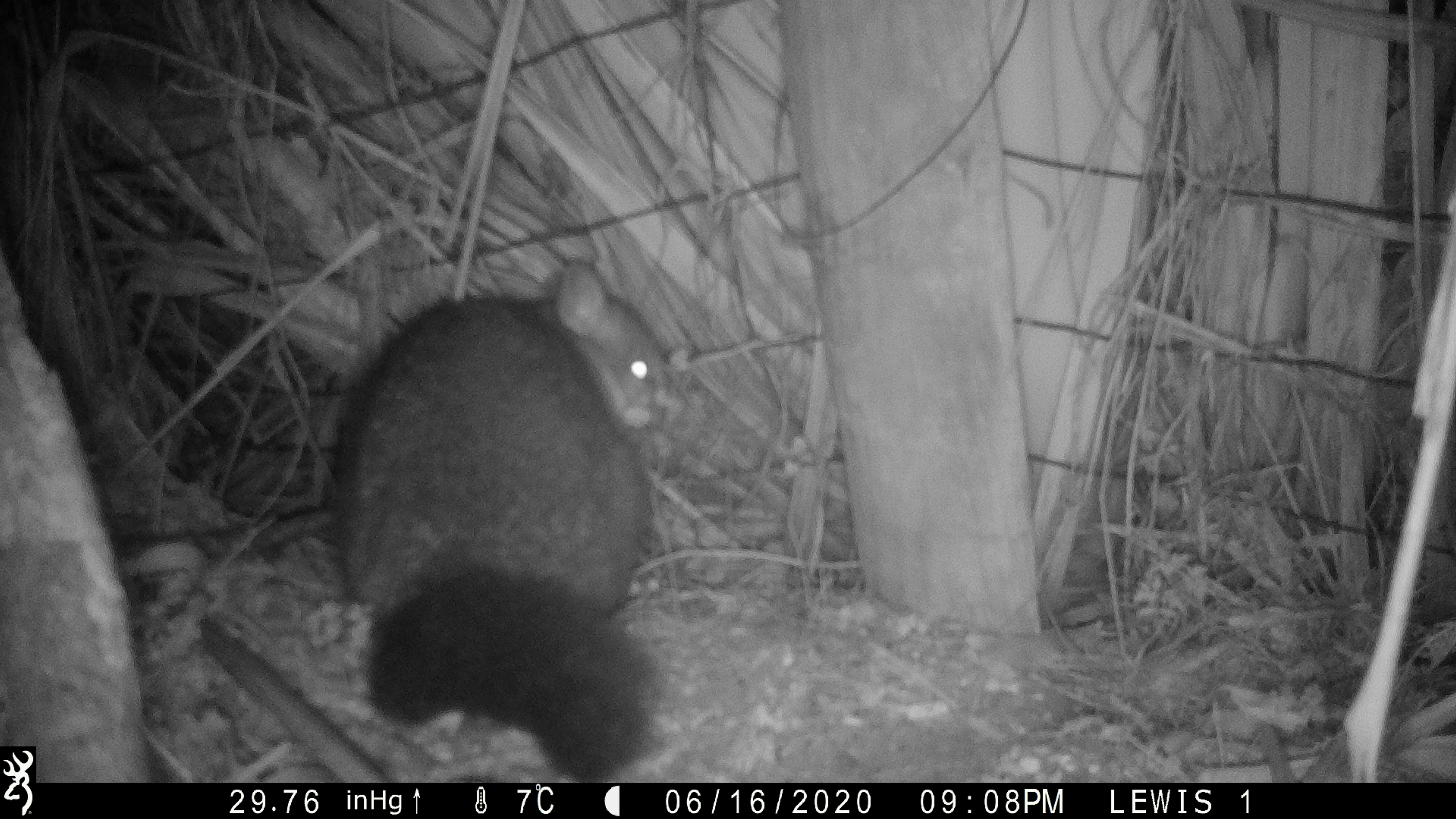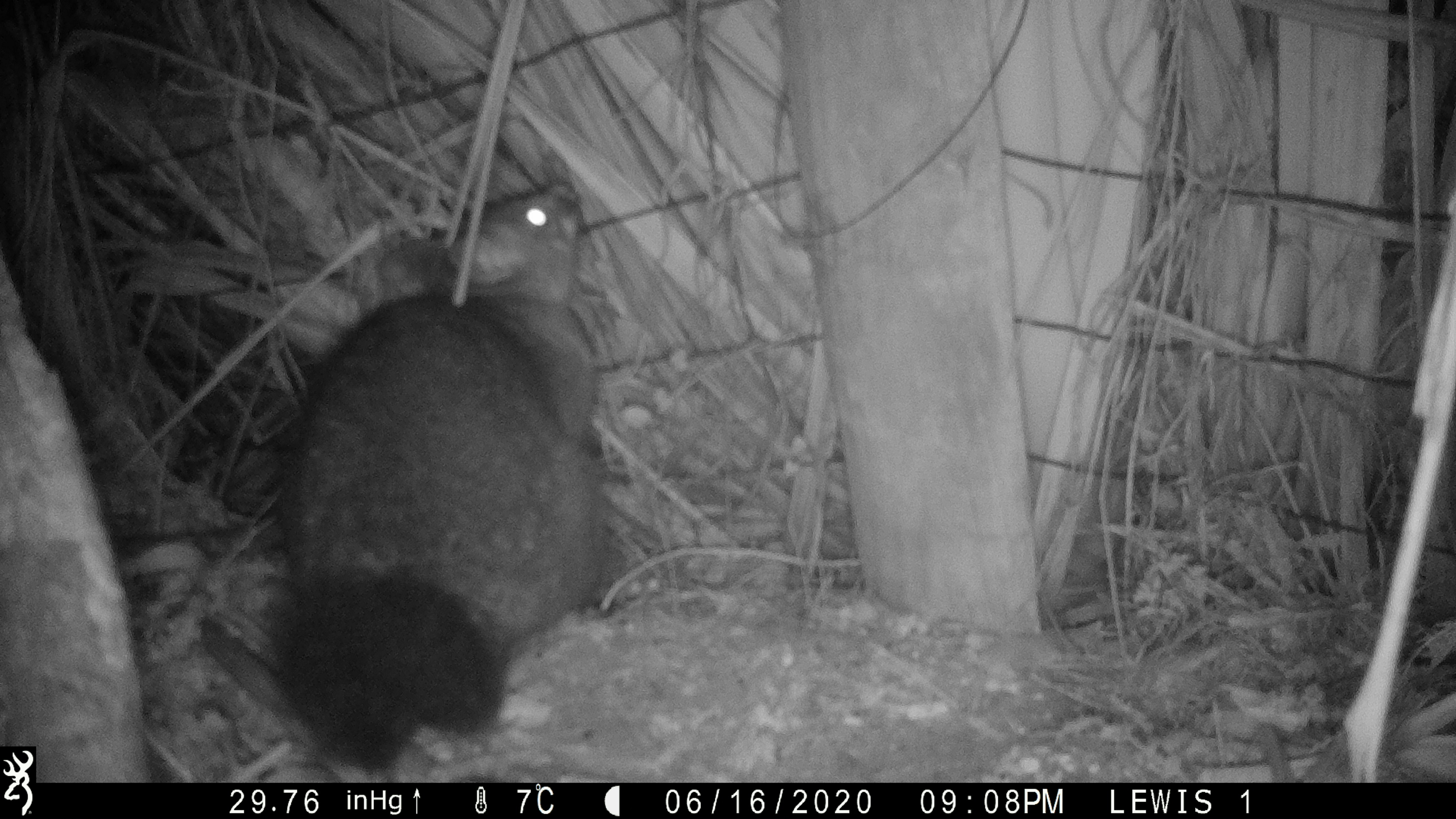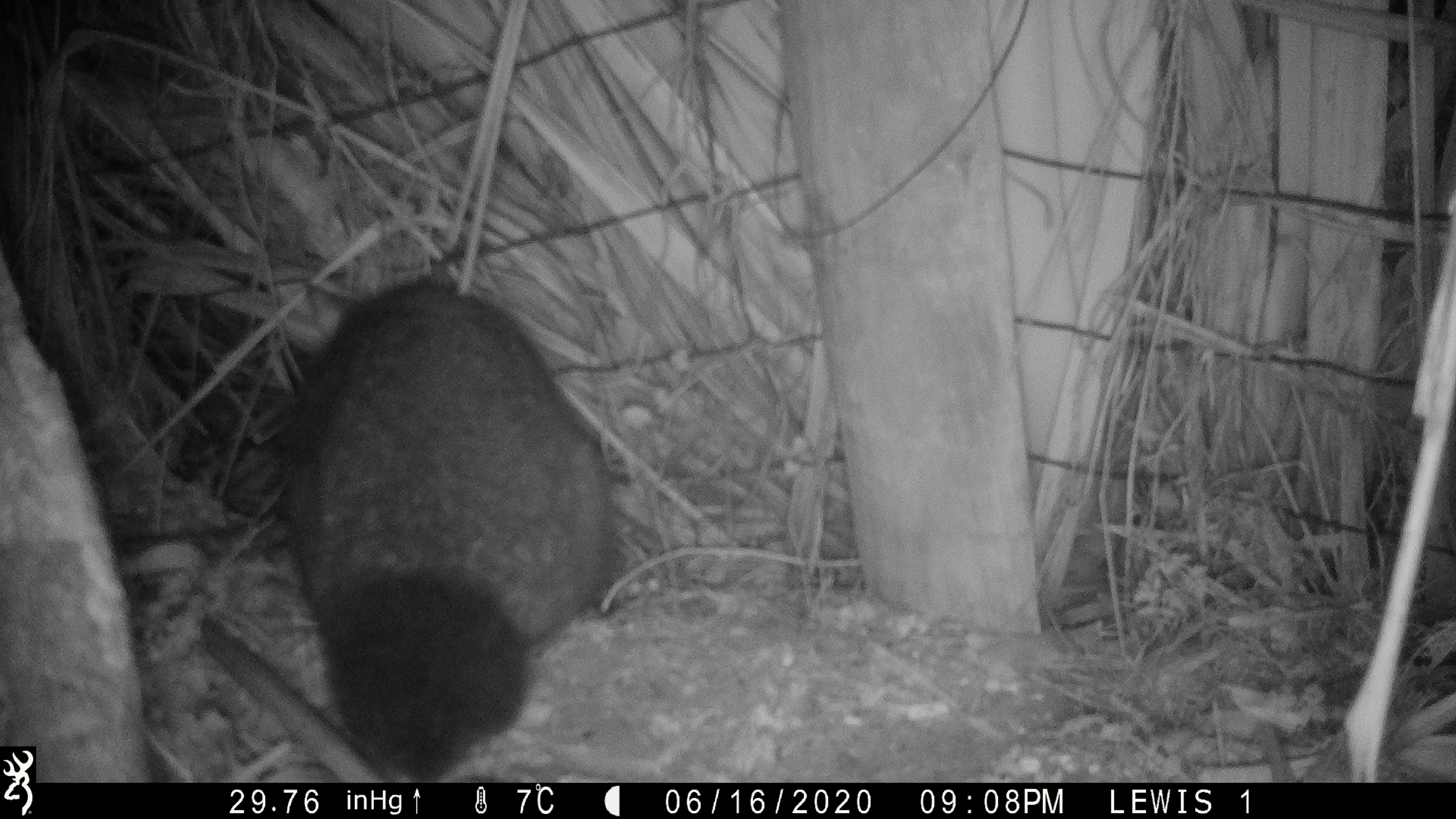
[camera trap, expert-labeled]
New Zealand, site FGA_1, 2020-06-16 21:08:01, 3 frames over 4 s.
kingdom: Animalia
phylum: Chordata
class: Mammalia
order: Diprotodontia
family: Phalangeridae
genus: Trichosurus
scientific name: Trichosurus vulpecula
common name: common brushtail possum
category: possum